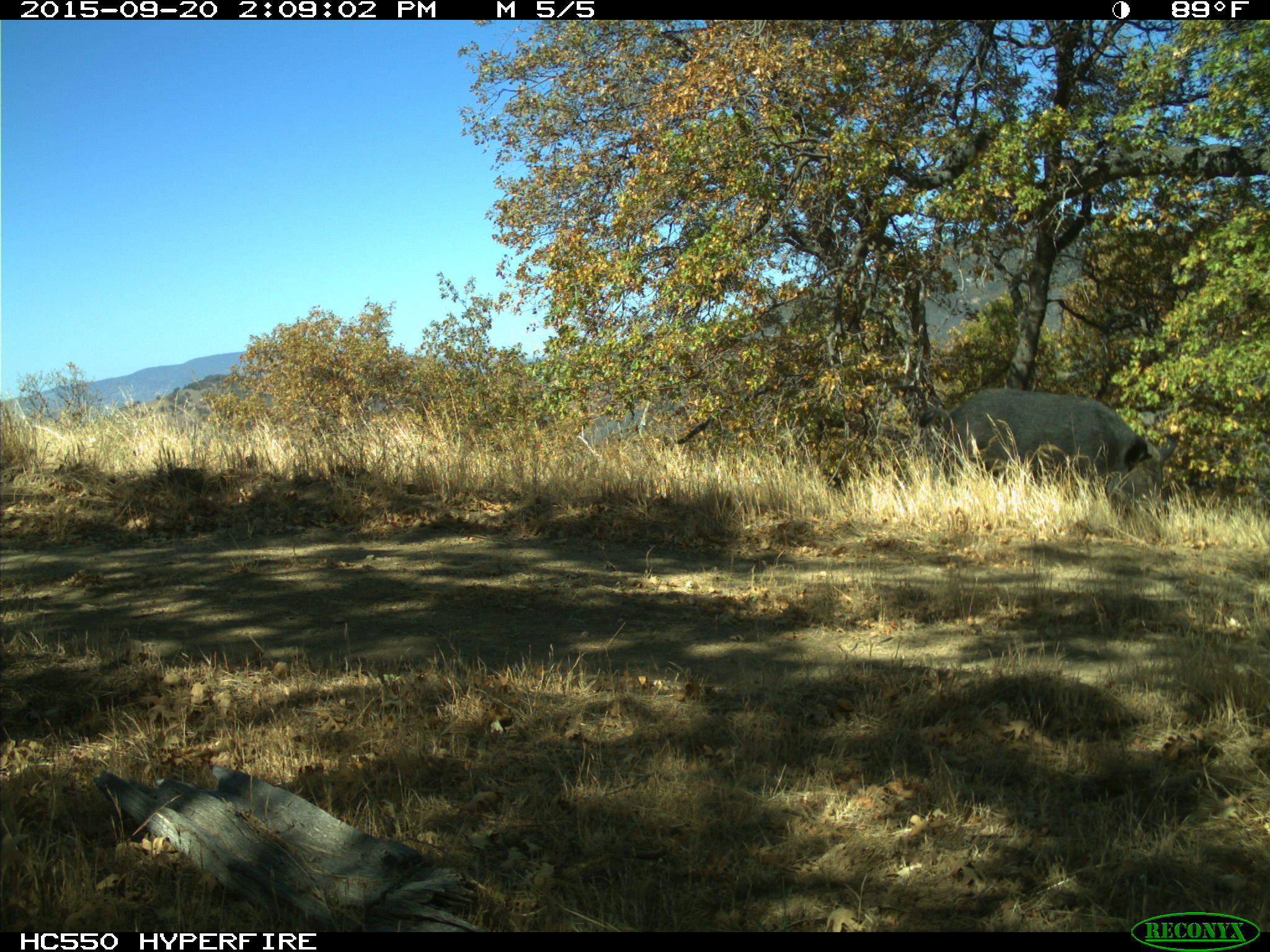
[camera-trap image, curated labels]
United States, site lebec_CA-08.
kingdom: Animalia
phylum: Chordata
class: Mammalia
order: Artiodactyla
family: Suidae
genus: Sus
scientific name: Sus scrofa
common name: wild boar